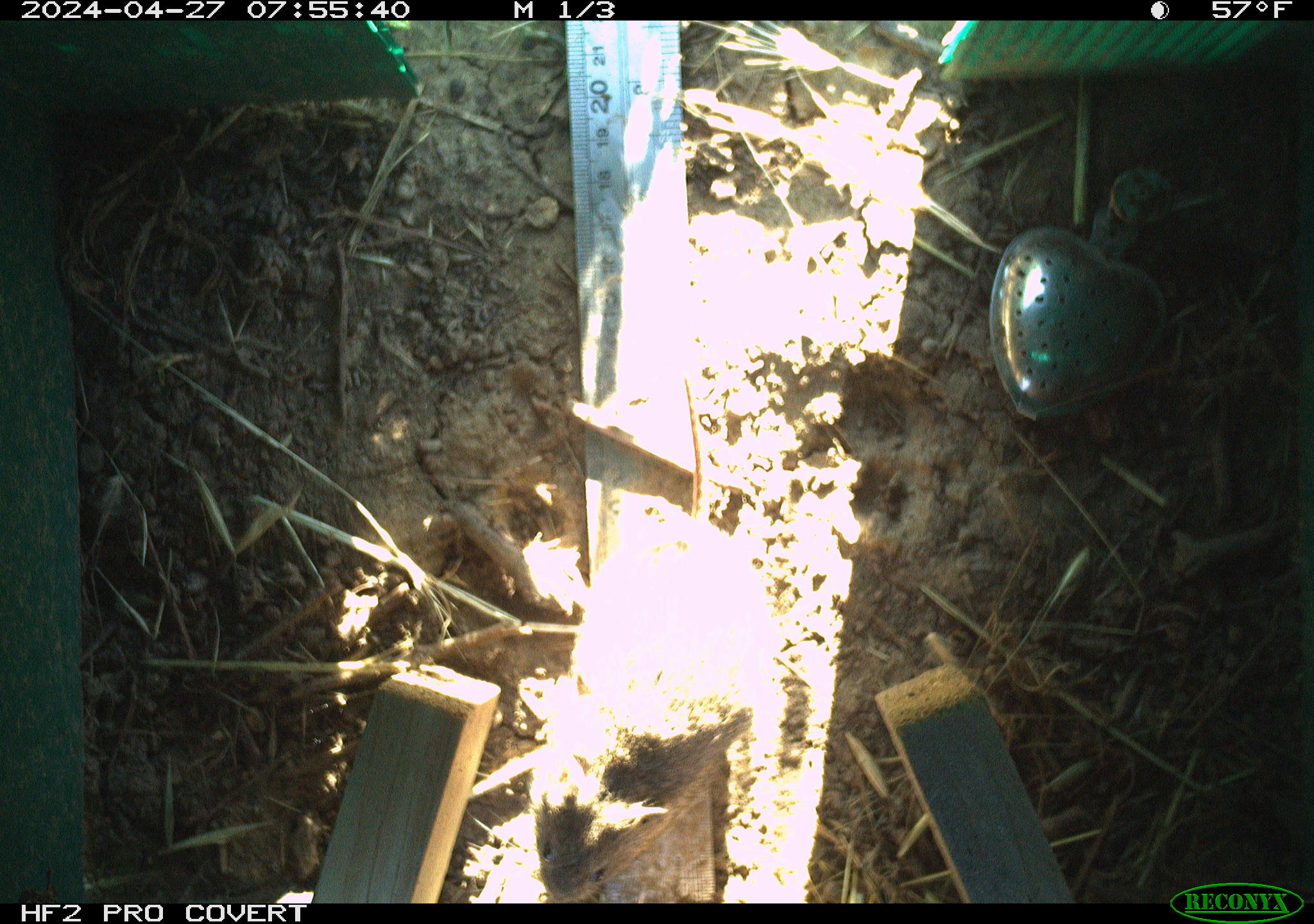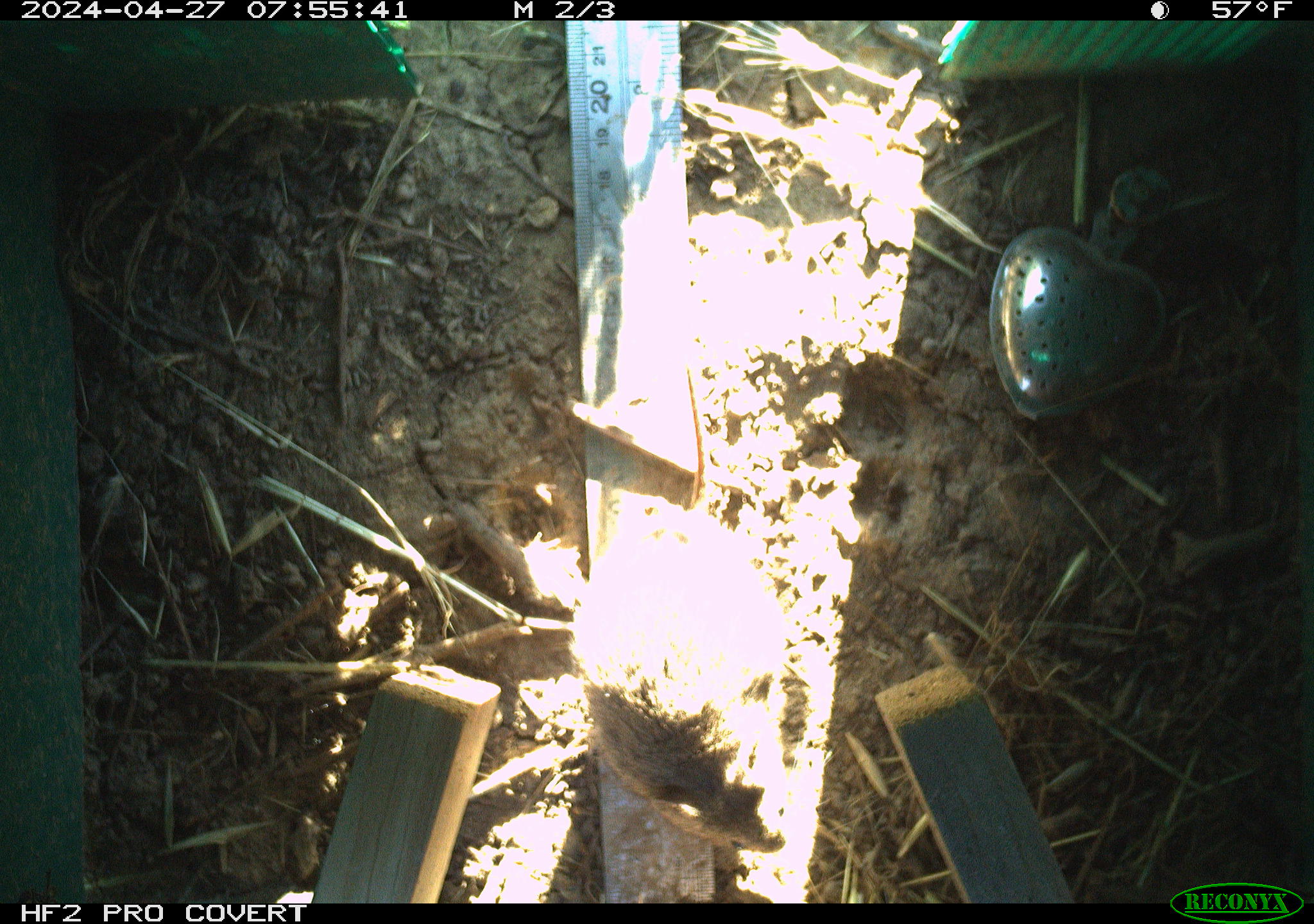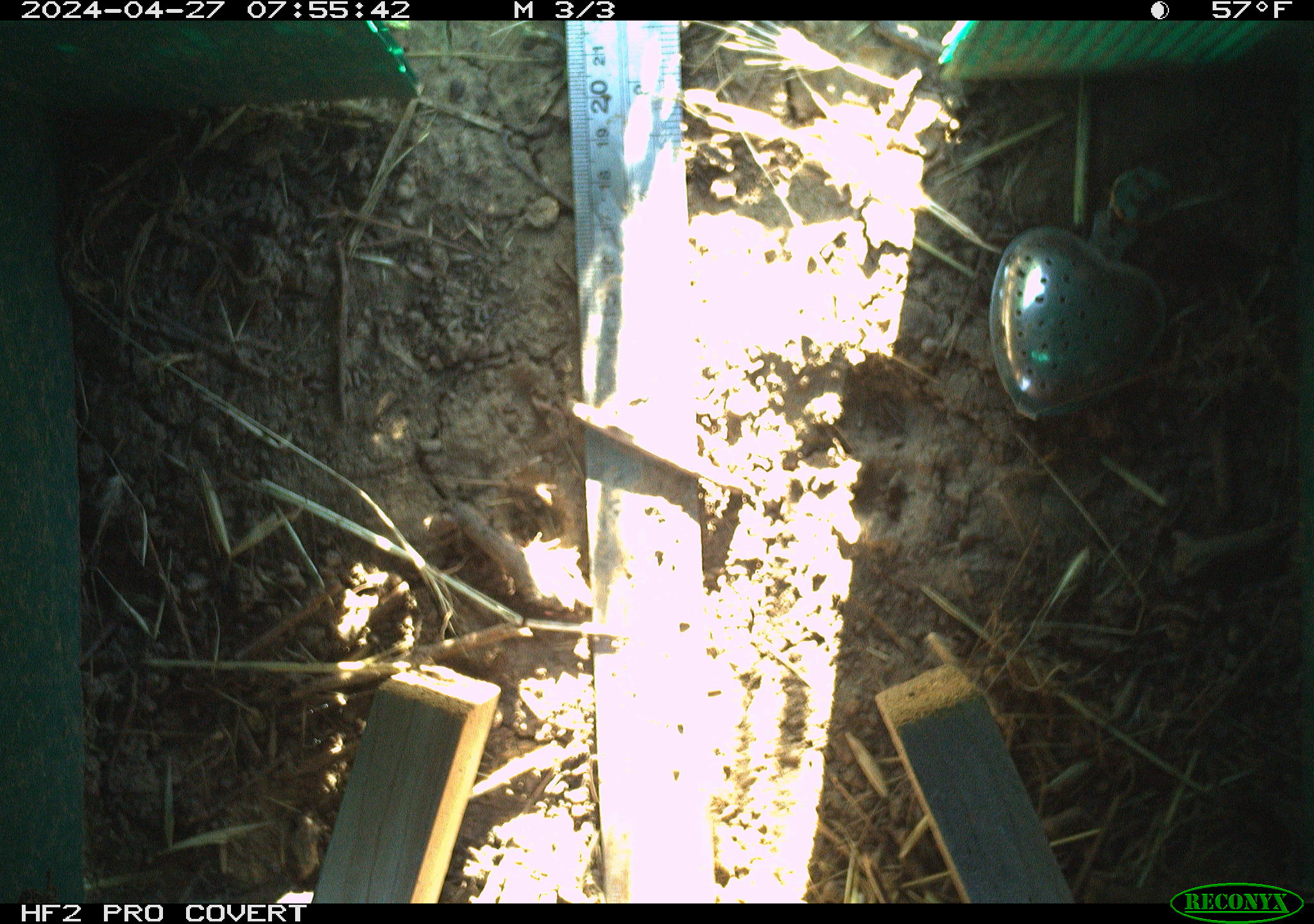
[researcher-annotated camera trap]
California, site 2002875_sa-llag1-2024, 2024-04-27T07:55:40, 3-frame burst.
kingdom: Animalia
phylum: Chordata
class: Mammalia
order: Rodentia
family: Cricetidae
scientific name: Arvicolinae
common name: voles, lemmings, and muskrats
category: arvicolinae subfamily